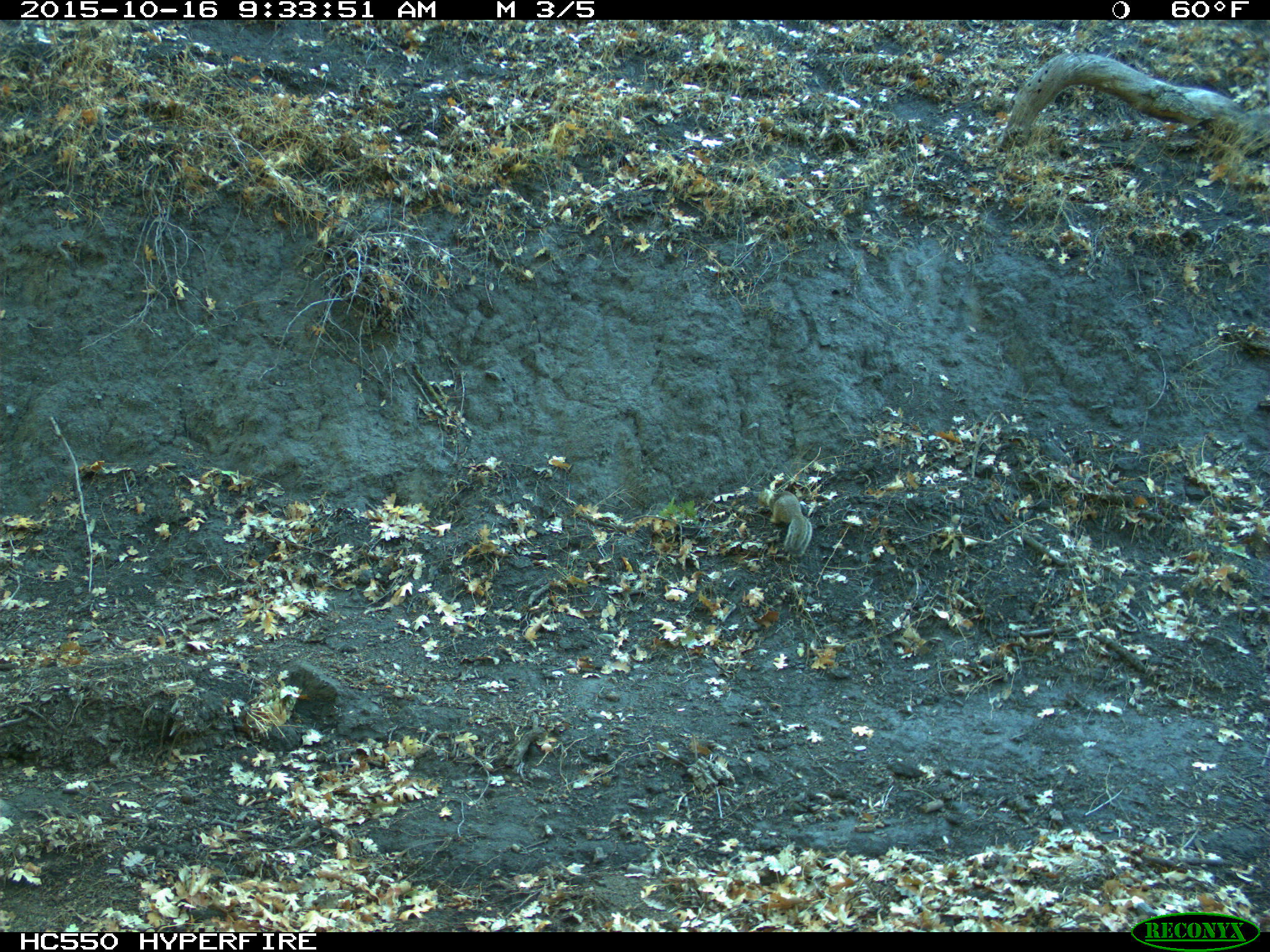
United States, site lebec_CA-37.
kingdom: Animalia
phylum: Chordata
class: Mammalia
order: Rodentia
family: Sciuridae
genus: Otospermophilus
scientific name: Otospermophilus beecheyi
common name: california ground squirrel